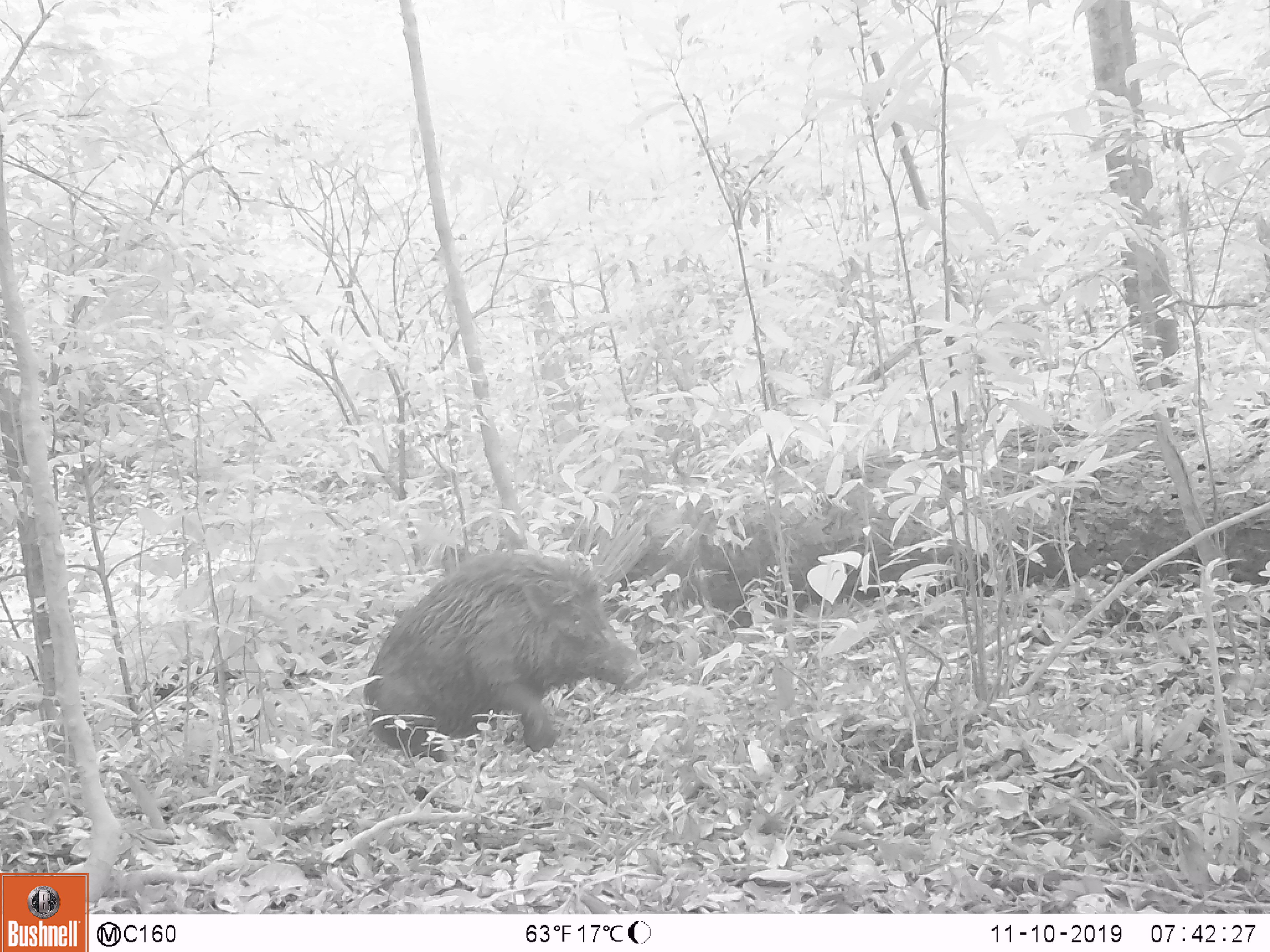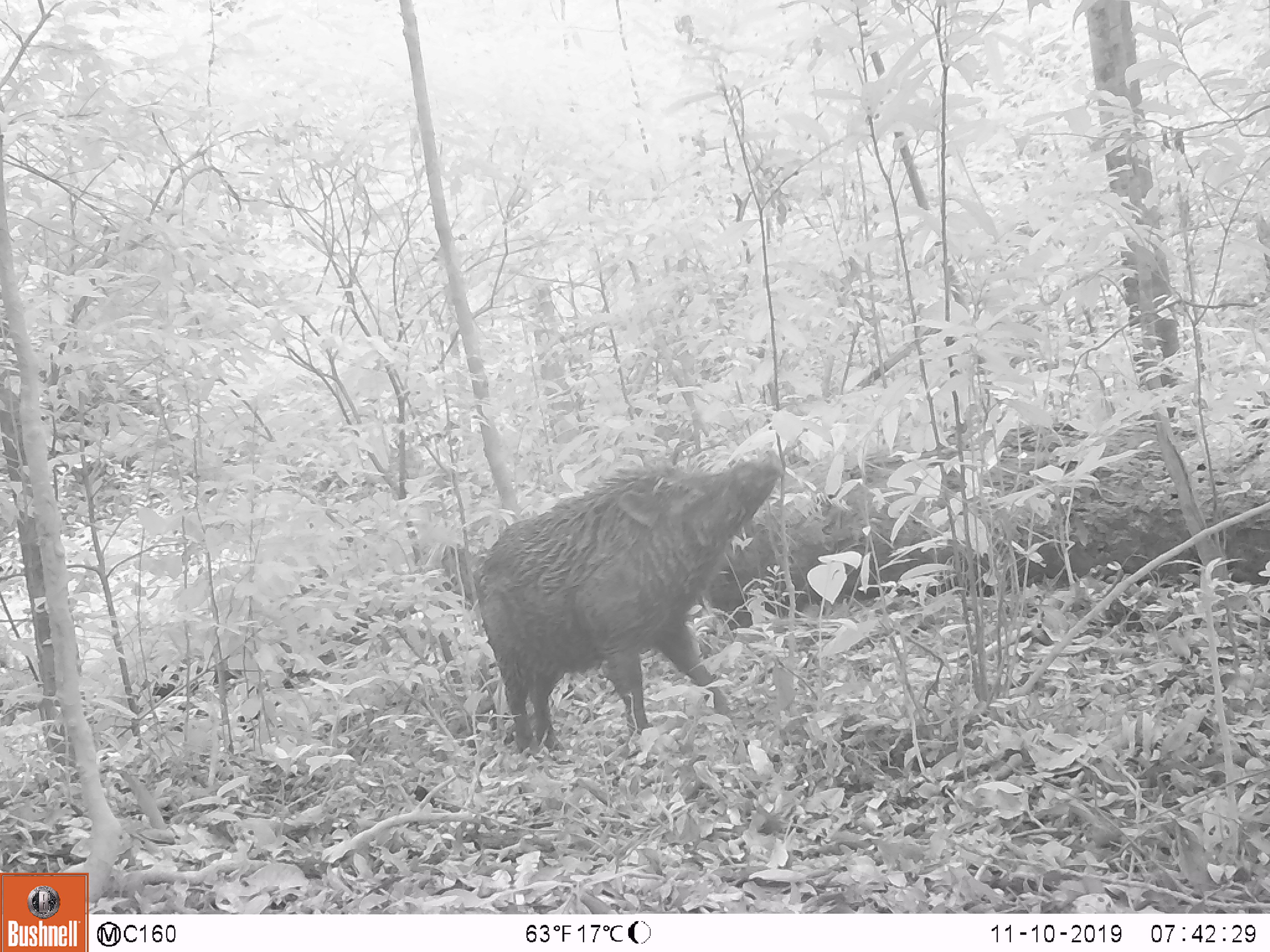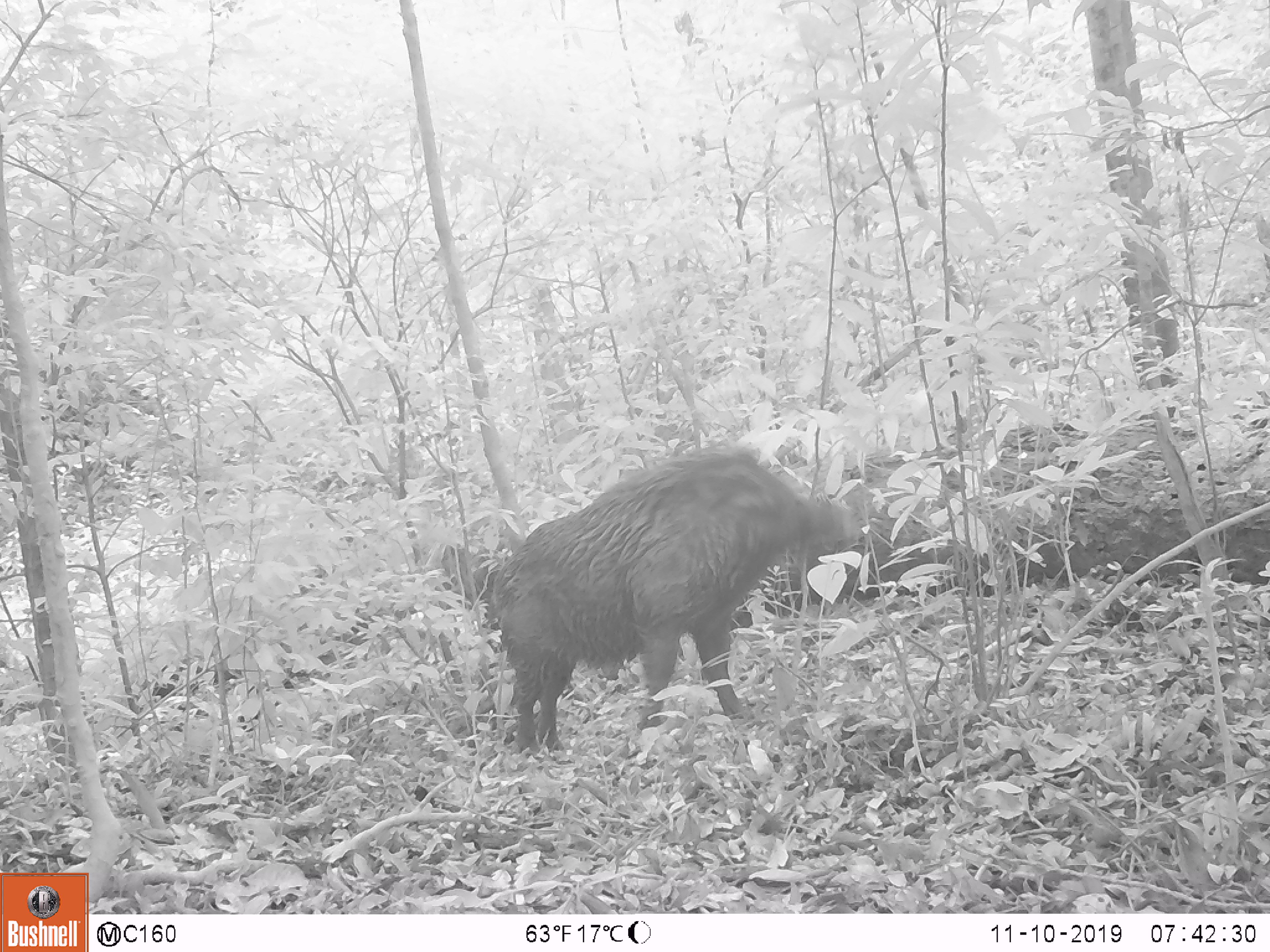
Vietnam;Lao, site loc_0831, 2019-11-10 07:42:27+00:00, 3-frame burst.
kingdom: Animalia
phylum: Chordata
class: Mammalia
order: Artiodactyla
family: Suidae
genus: Sus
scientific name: Sus scrofa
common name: eurasian wild pig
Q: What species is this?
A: Eurasian wild pig (Sus scrofa).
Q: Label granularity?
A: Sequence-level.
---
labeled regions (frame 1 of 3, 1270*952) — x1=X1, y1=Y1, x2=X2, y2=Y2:
eurasian wild pig: x1=360, y1=549, x2=646, y2=764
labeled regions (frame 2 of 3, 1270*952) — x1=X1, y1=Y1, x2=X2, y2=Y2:
eurasian wild pig: x1=472, y1=461, x2=780, y2=757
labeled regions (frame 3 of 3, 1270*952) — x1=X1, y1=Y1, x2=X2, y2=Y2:
eurasian wild pig: x1=485, y1=446, x2=862, y2=757